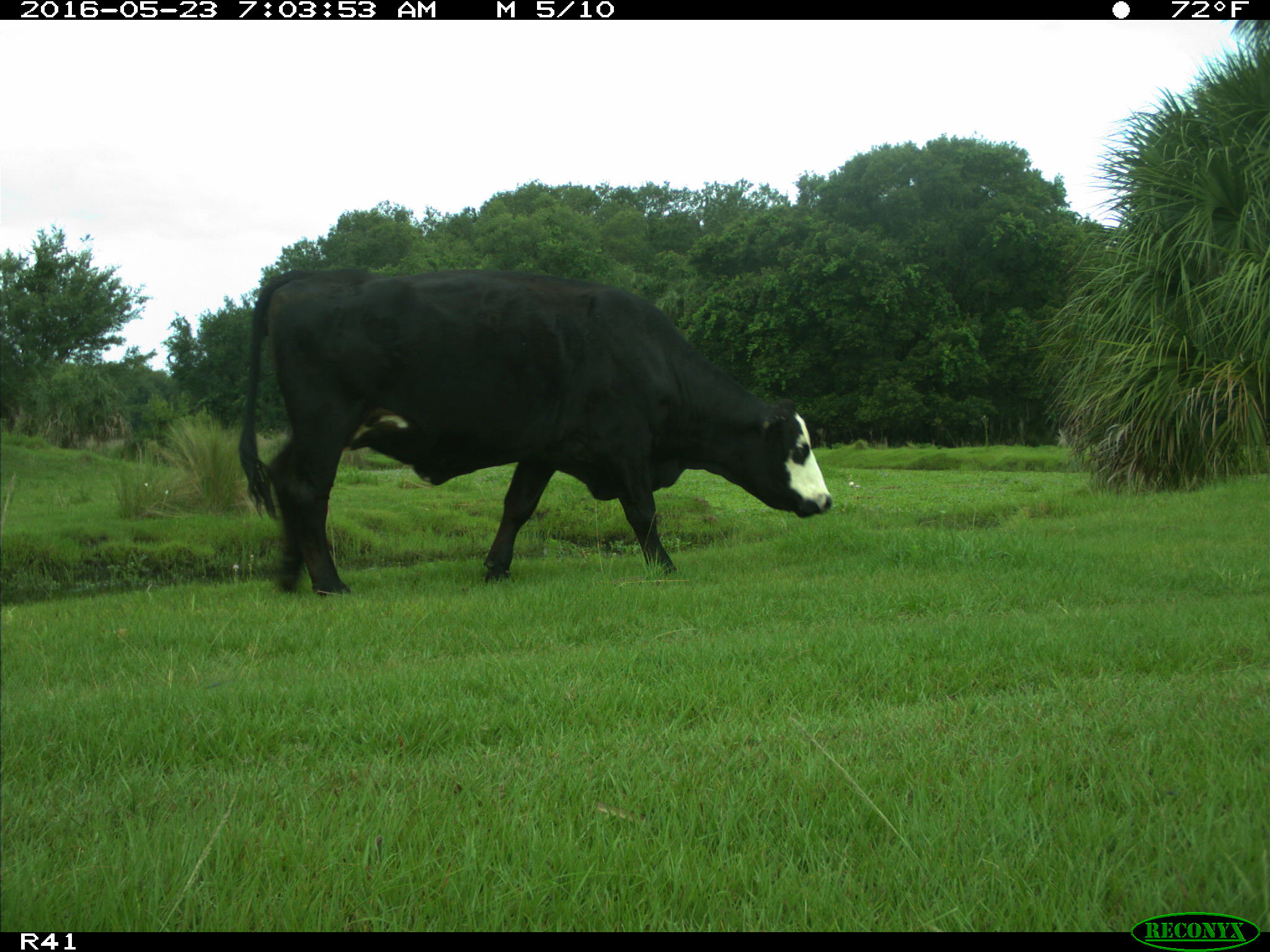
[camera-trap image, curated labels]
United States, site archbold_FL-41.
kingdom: Animalia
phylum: Chordata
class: Mammalia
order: Artiodactyla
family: Bovidae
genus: Bos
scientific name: Bos taurus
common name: domestic cow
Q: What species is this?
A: Bos taurus (domestic cow).